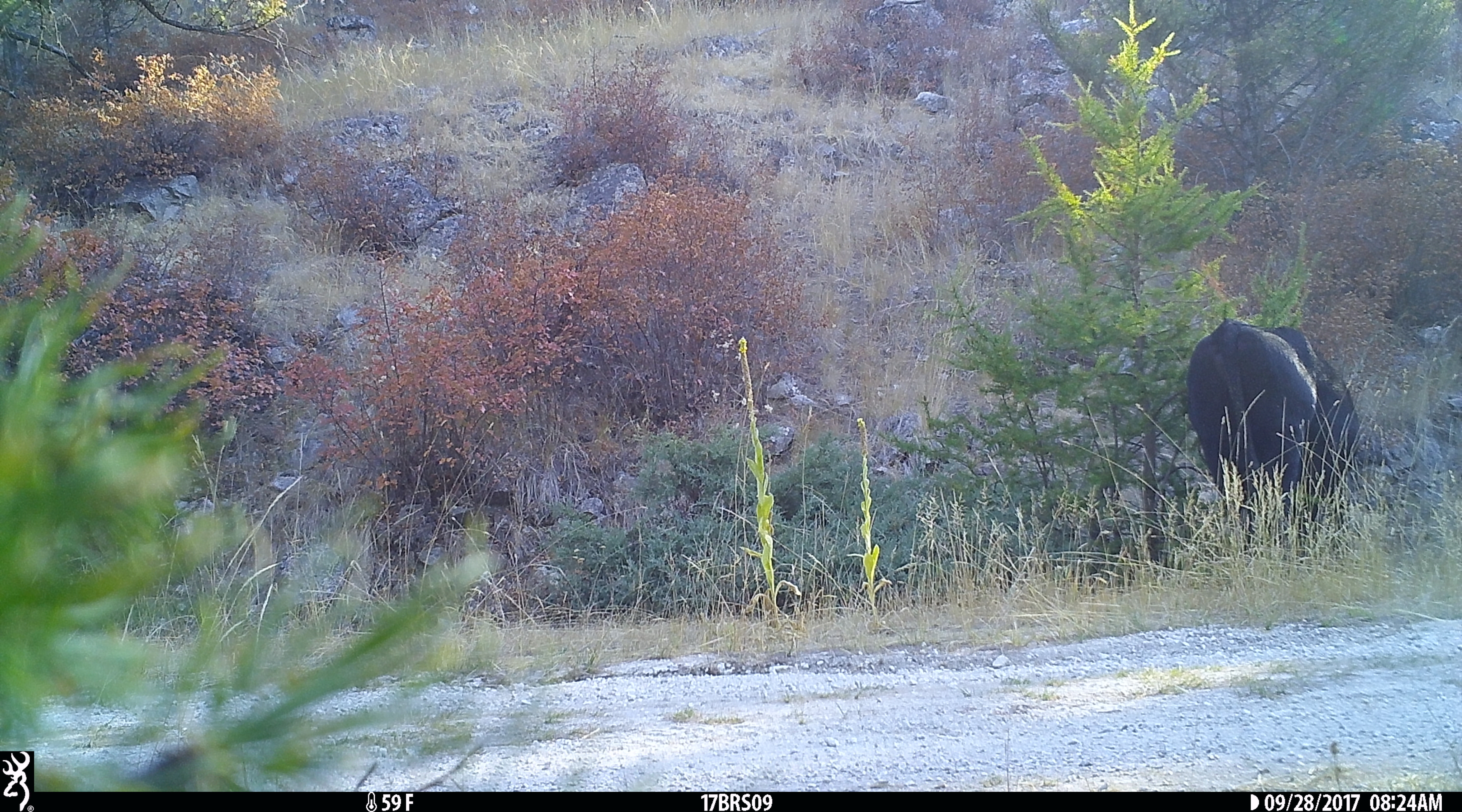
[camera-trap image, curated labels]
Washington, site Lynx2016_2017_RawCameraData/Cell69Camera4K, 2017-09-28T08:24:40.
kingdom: Animalia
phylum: Chordata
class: Mammalia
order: Artiodactyla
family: Bovidae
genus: Bos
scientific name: Bos taurus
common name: domestic cattle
Domestic cattle (Bos taurus). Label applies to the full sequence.